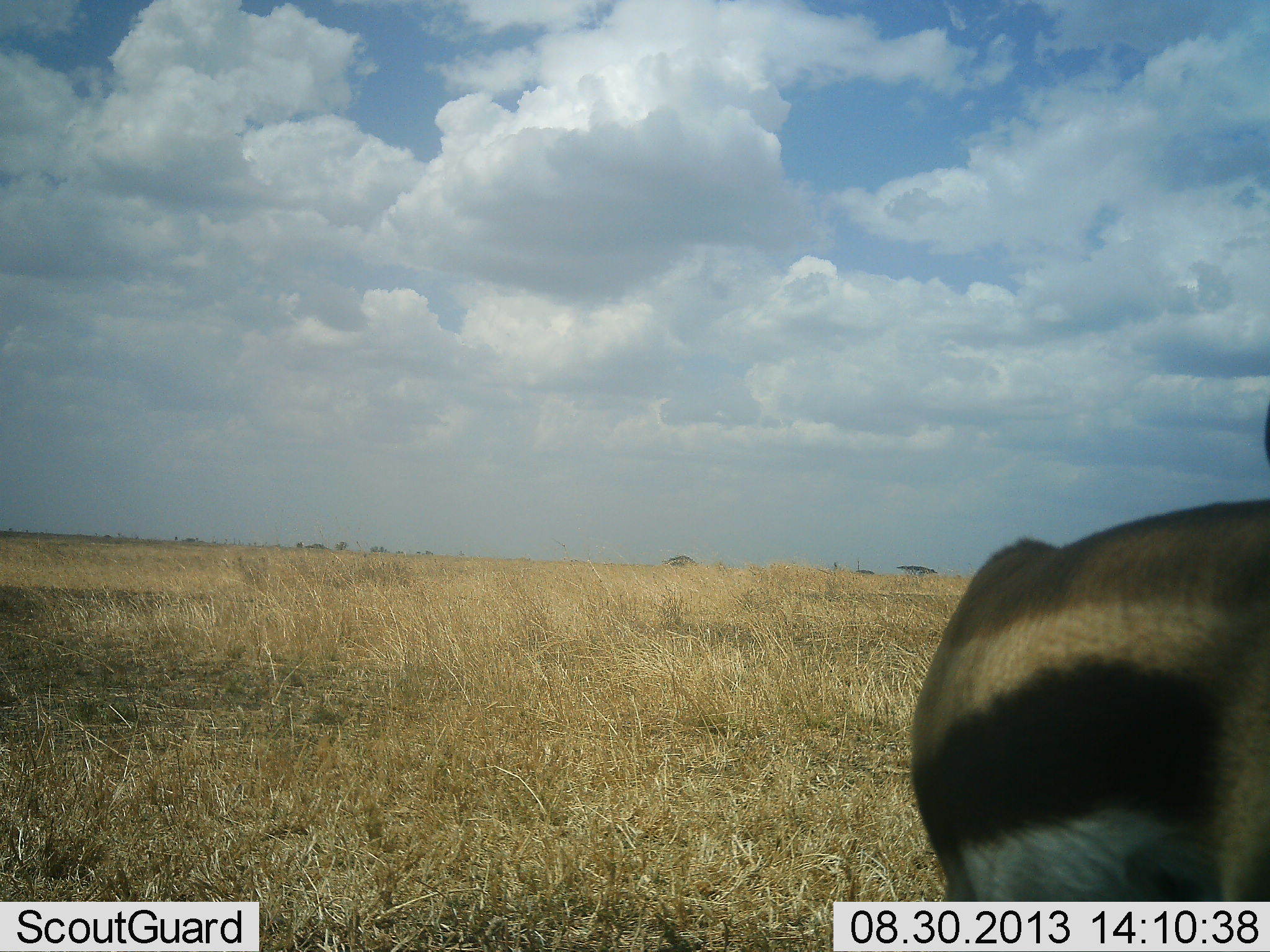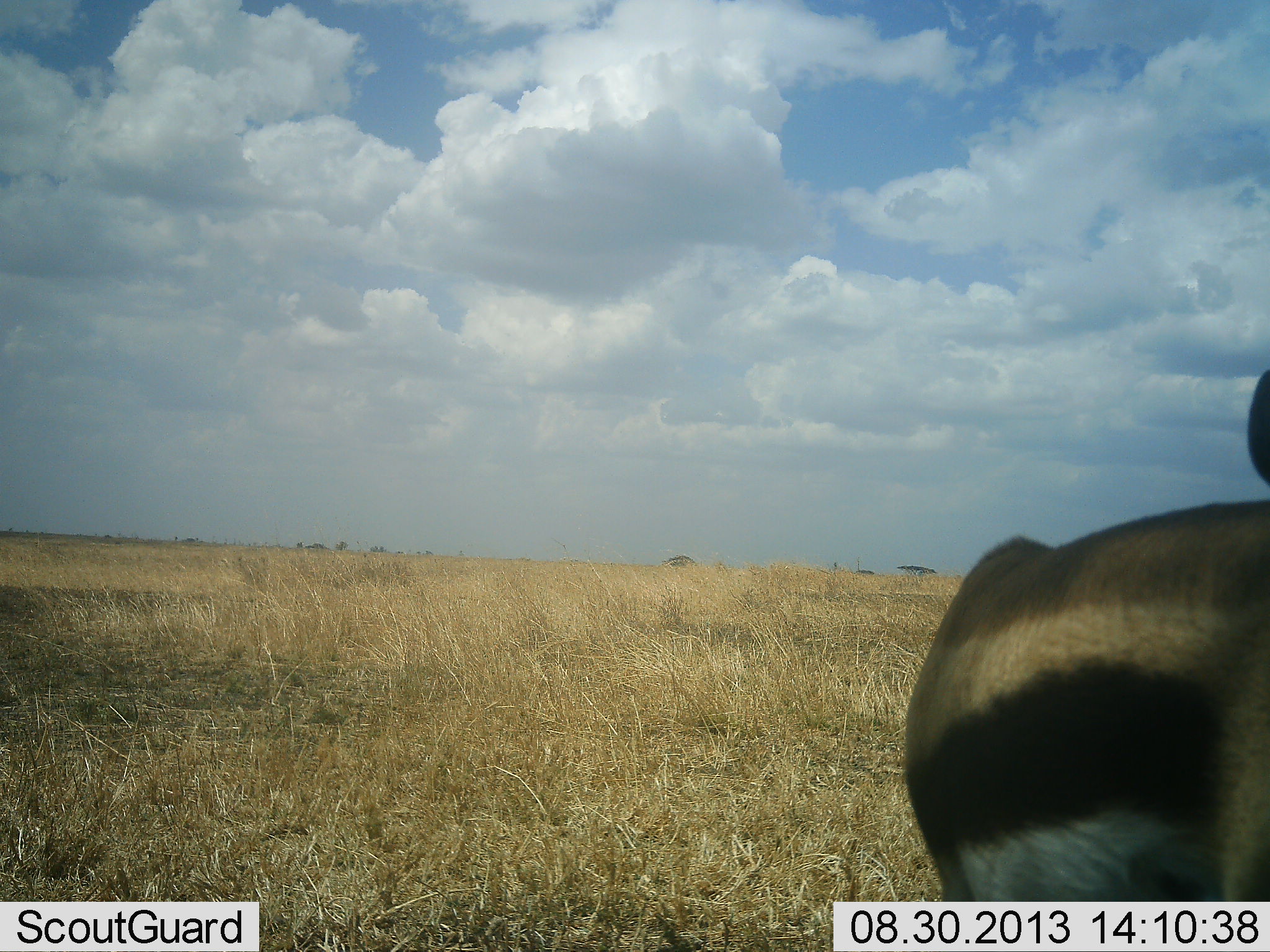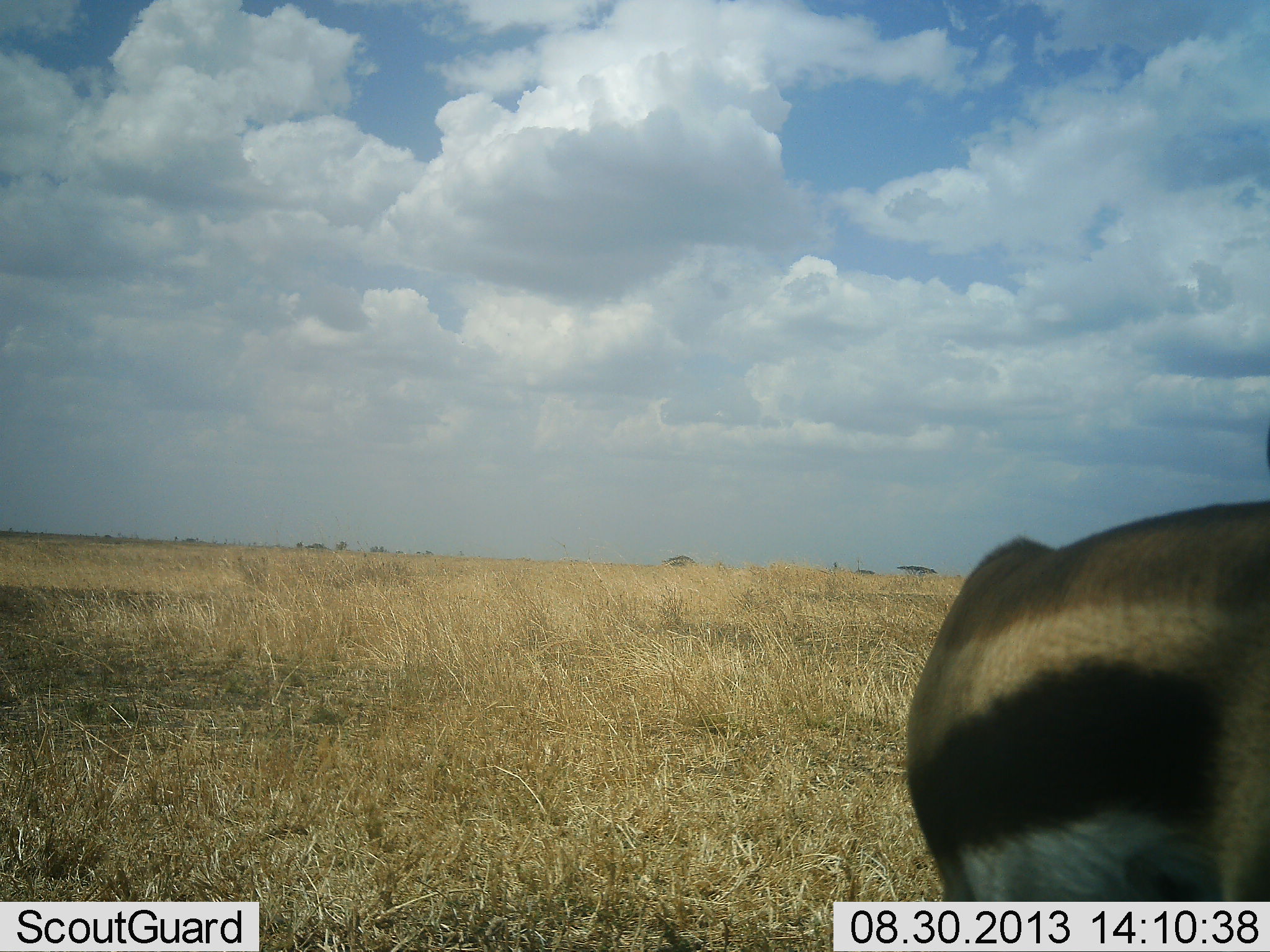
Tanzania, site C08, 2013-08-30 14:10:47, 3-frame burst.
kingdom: Animalia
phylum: Chordata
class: Mammalia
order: Artiodactyla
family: Bovidae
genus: Eudorcas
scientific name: Eudorcas thomsonii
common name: thomson's gazelle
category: gazellethomsons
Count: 1.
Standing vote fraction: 86%.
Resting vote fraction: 5%.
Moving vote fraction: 5%.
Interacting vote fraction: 5%.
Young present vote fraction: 0%.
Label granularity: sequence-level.